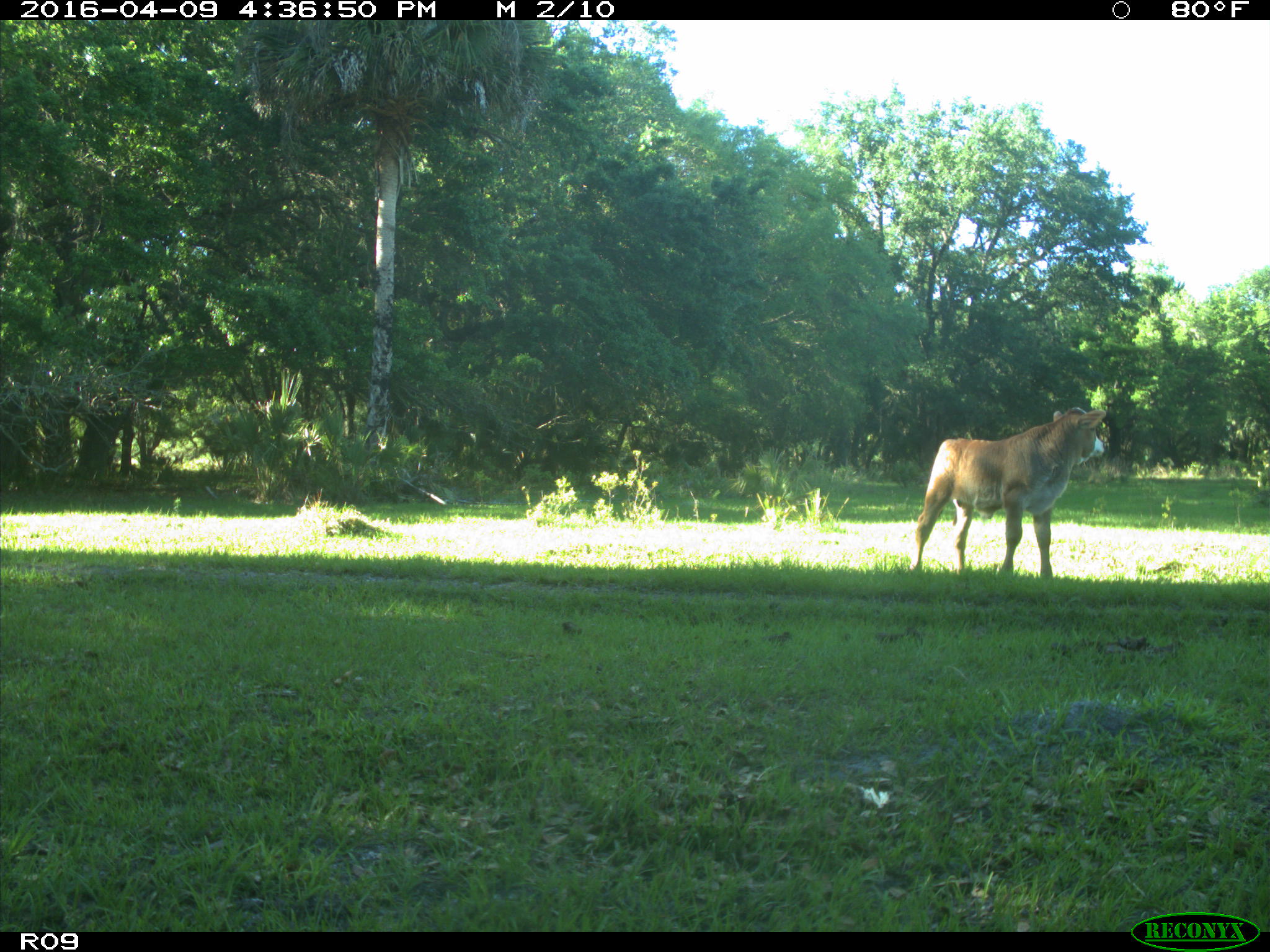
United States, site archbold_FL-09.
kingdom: Animalia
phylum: Chordata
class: Mammalia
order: Artiodactyla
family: Bovidae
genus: Bos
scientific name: Bos taurus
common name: domestic cow